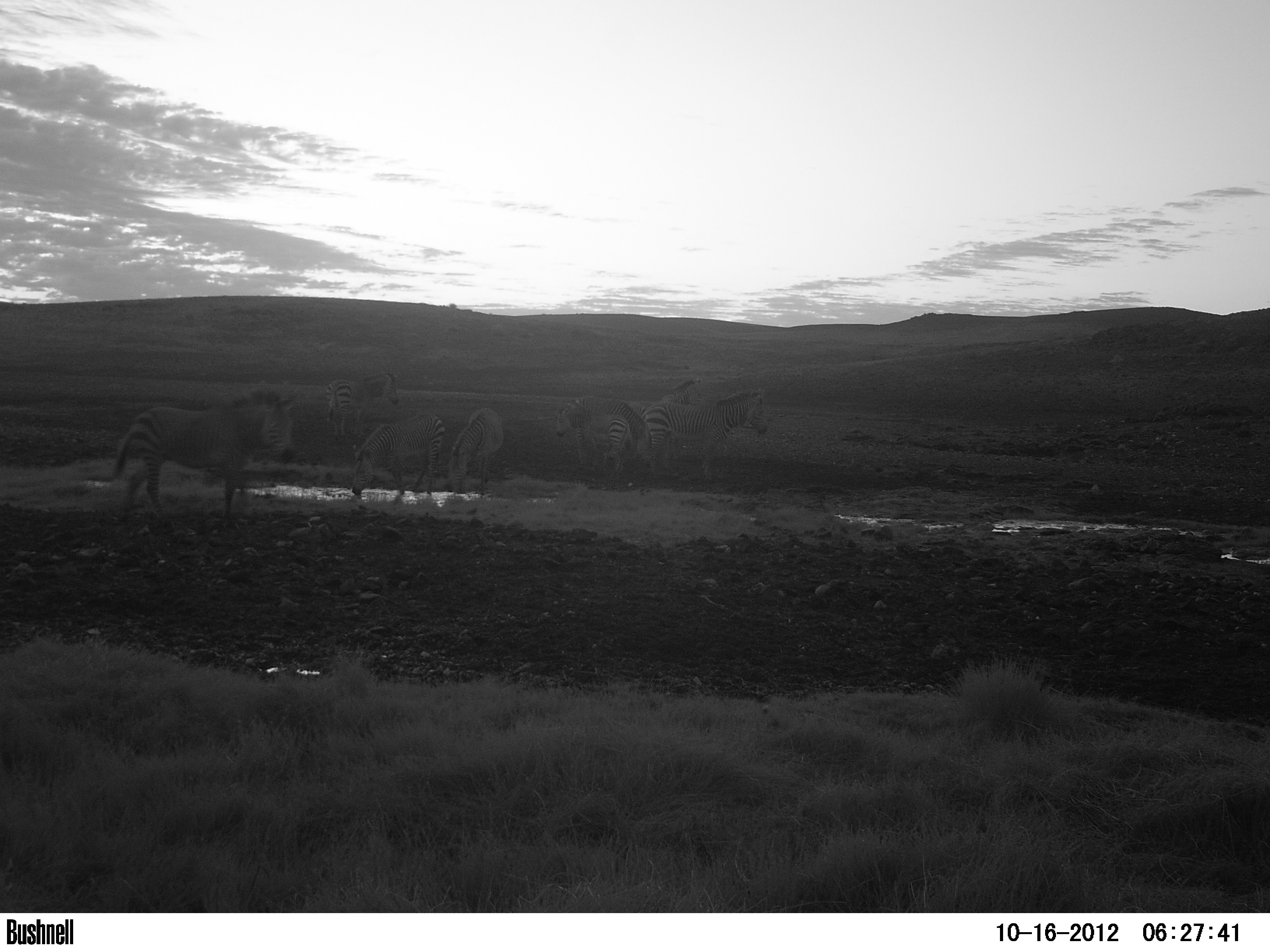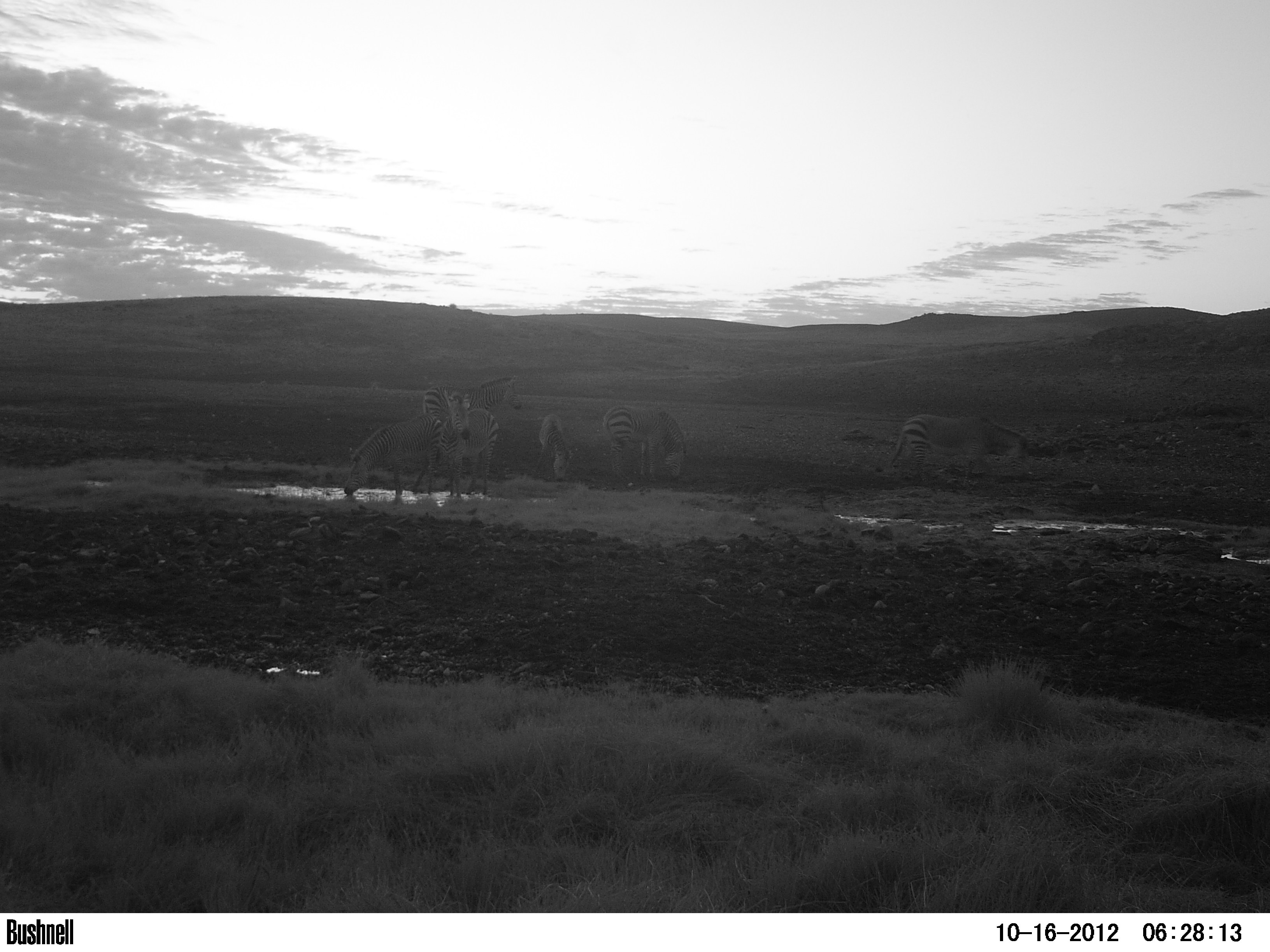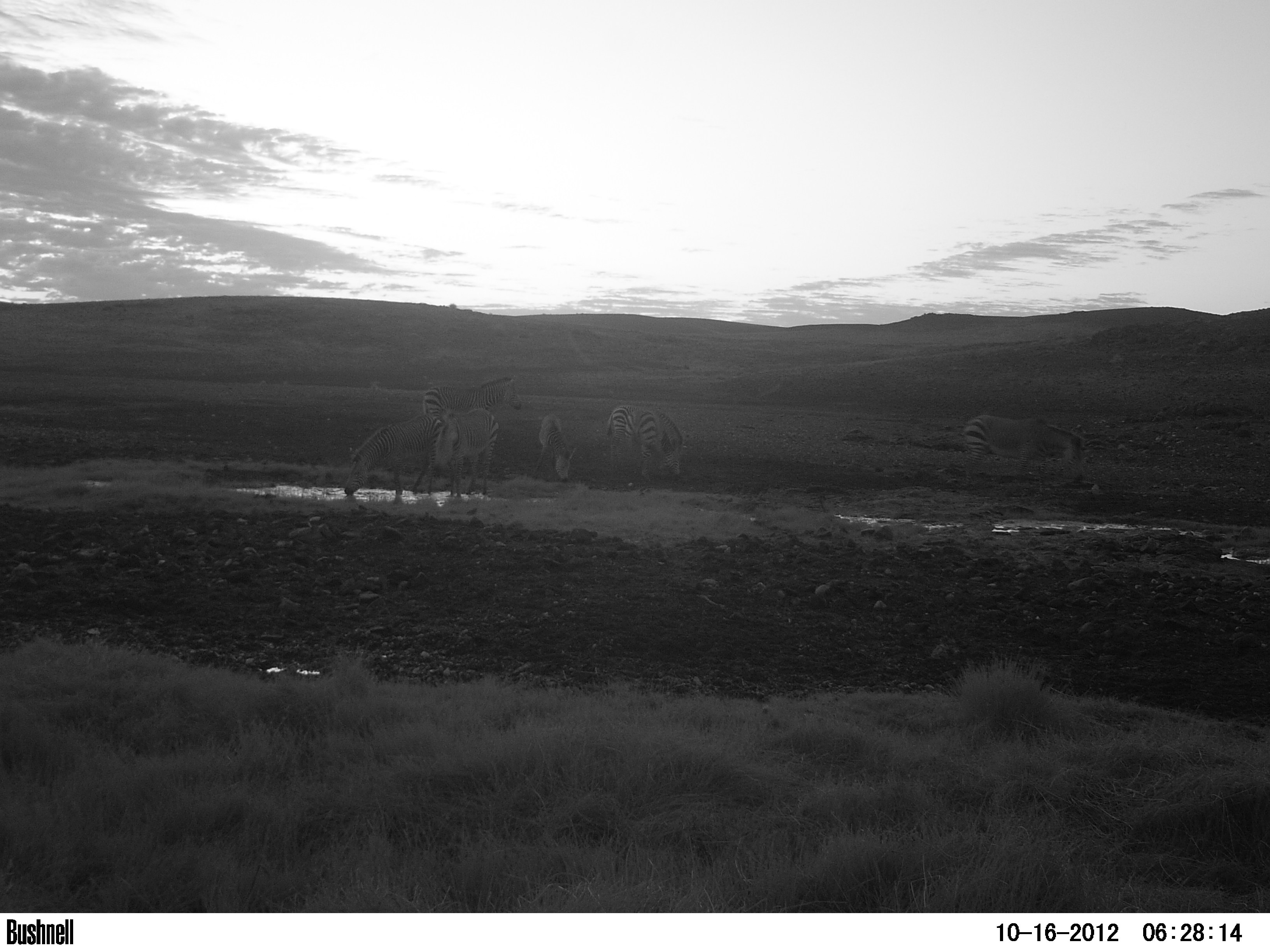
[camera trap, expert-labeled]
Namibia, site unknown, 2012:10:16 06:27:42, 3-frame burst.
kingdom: Animalia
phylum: Chordata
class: Mammalia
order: Perissodactyla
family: Equidae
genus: Equus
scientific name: Equus zebra hartmannae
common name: hartmann's mountain zebra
Equus zebra hartmannae (hartmann's mountain zebra).